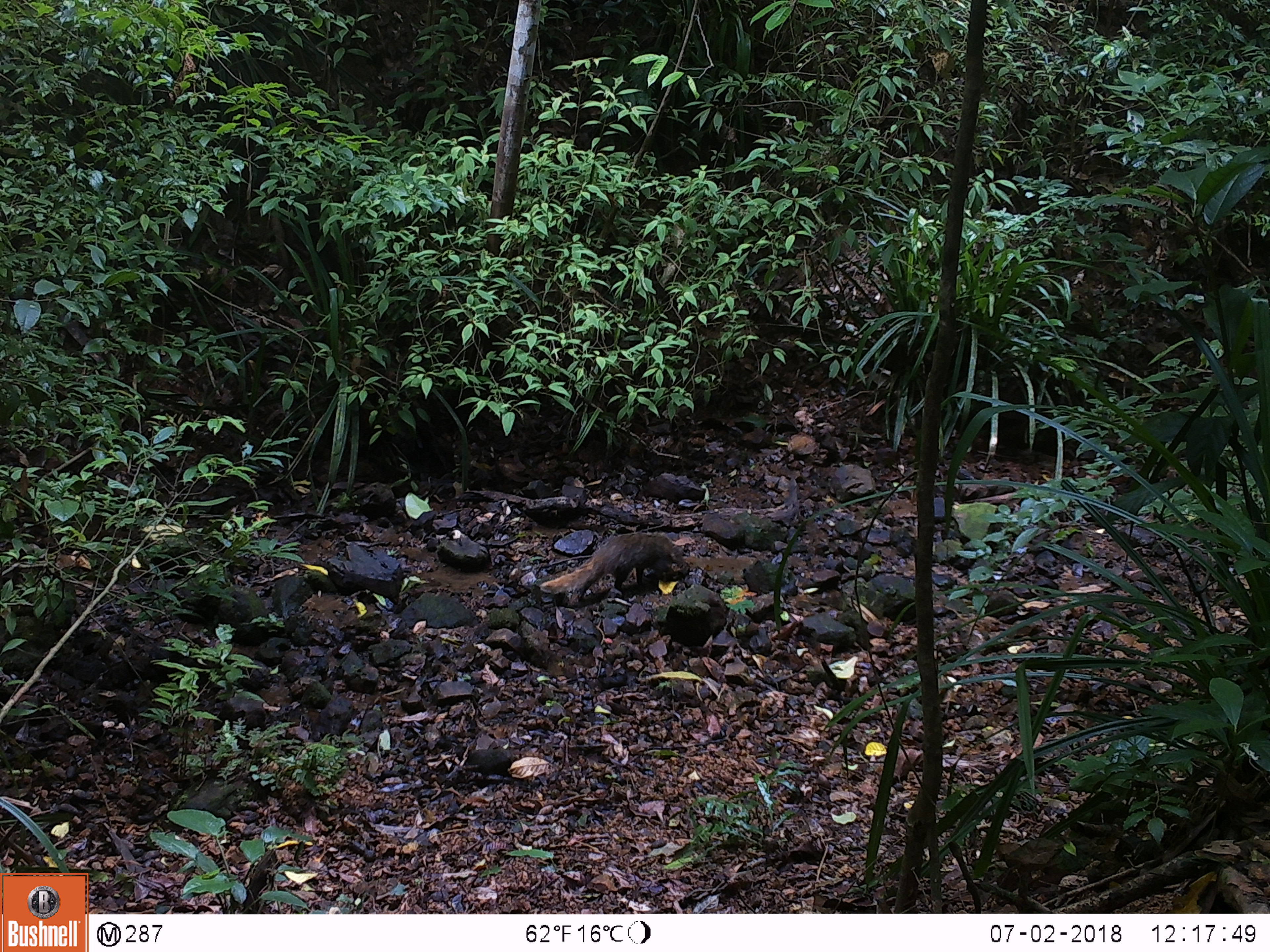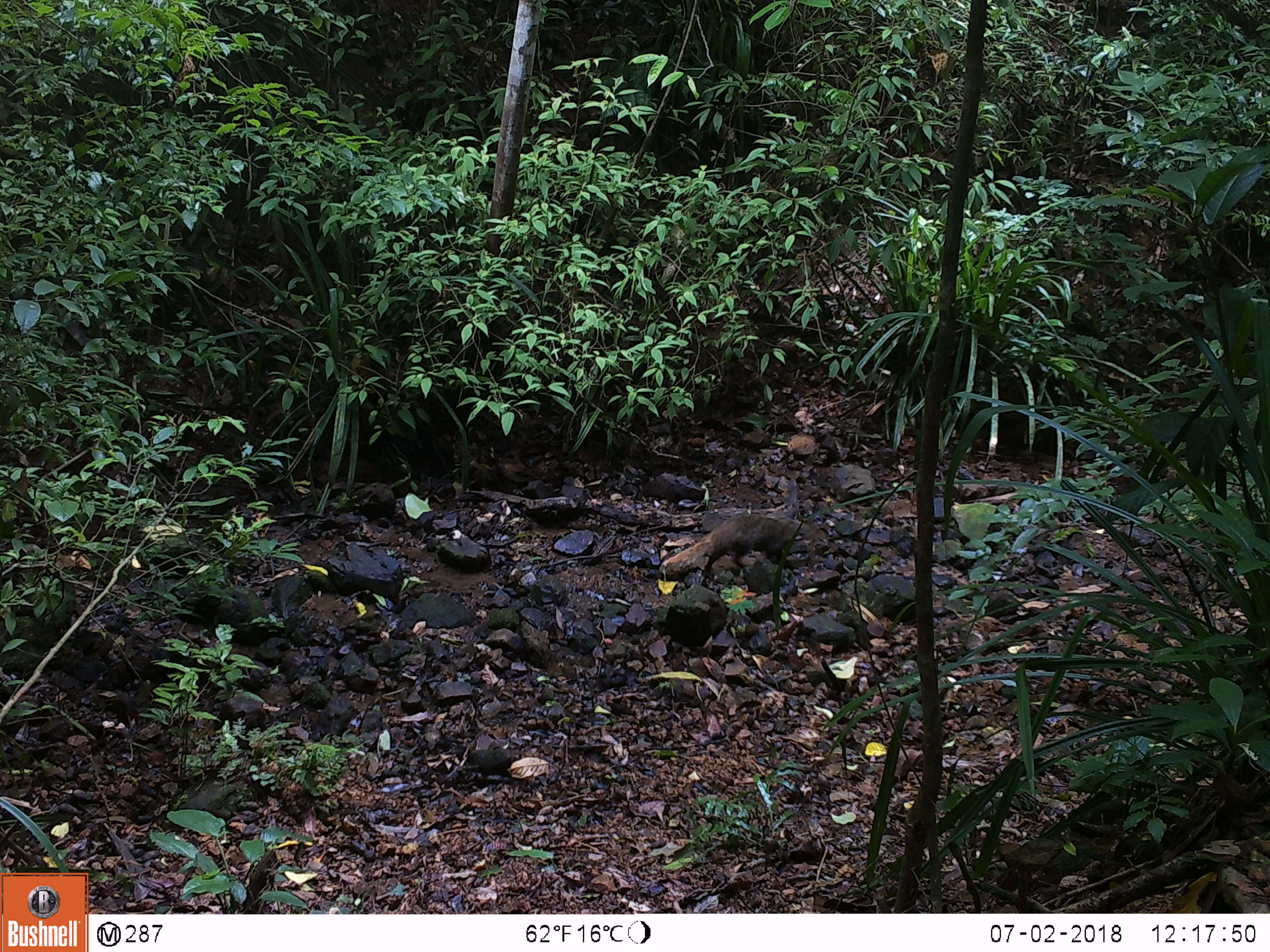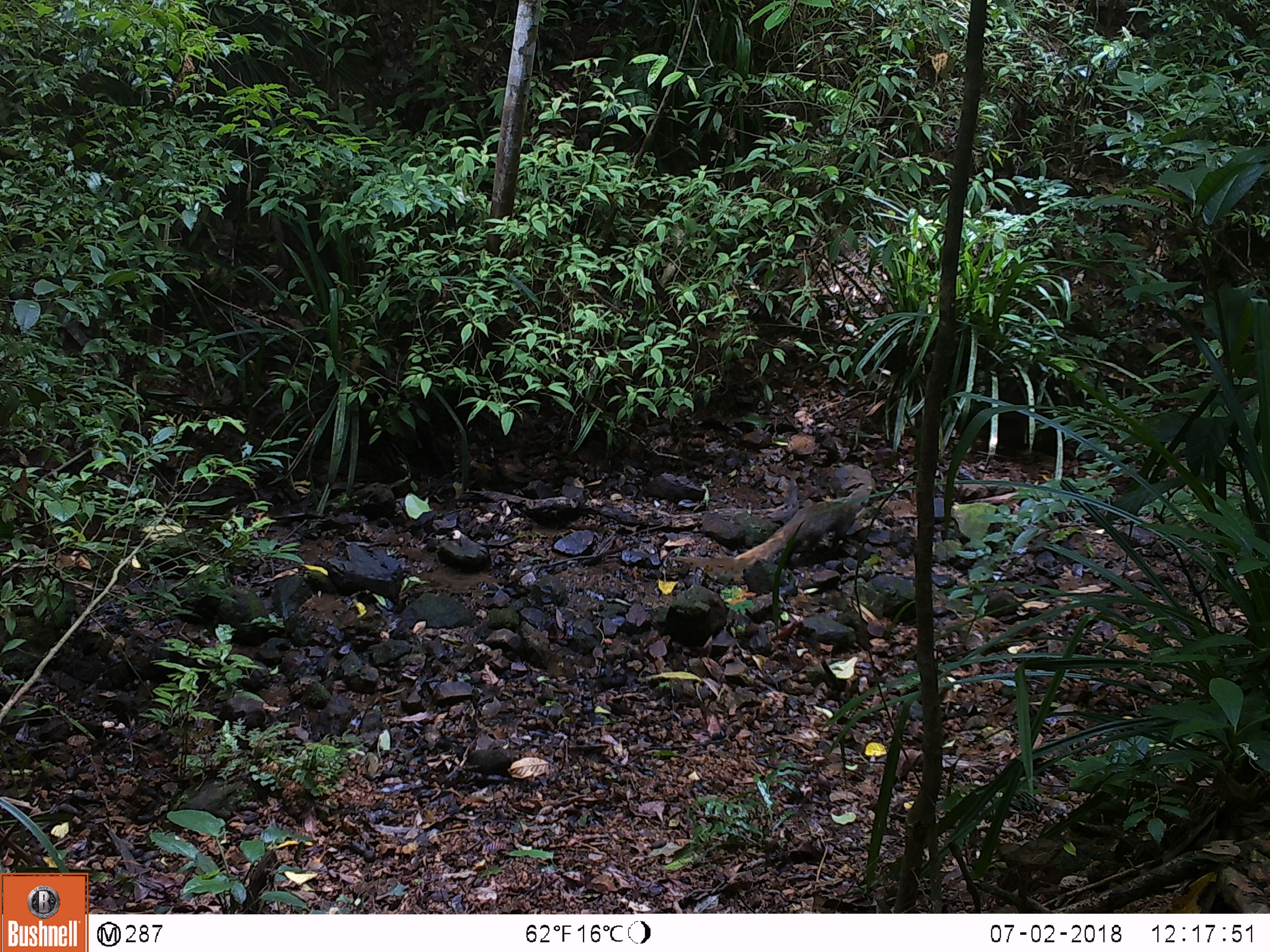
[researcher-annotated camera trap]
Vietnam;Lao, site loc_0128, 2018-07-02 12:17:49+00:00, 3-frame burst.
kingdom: Animalia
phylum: Chordata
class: Mammalia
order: Carnivora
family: Herpestidae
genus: Urva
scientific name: Urva urva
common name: crab-eating mongoose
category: crab eating mongoose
Crab eating mongoose (crab-eating mongoose) (Urva urva). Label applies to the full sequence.